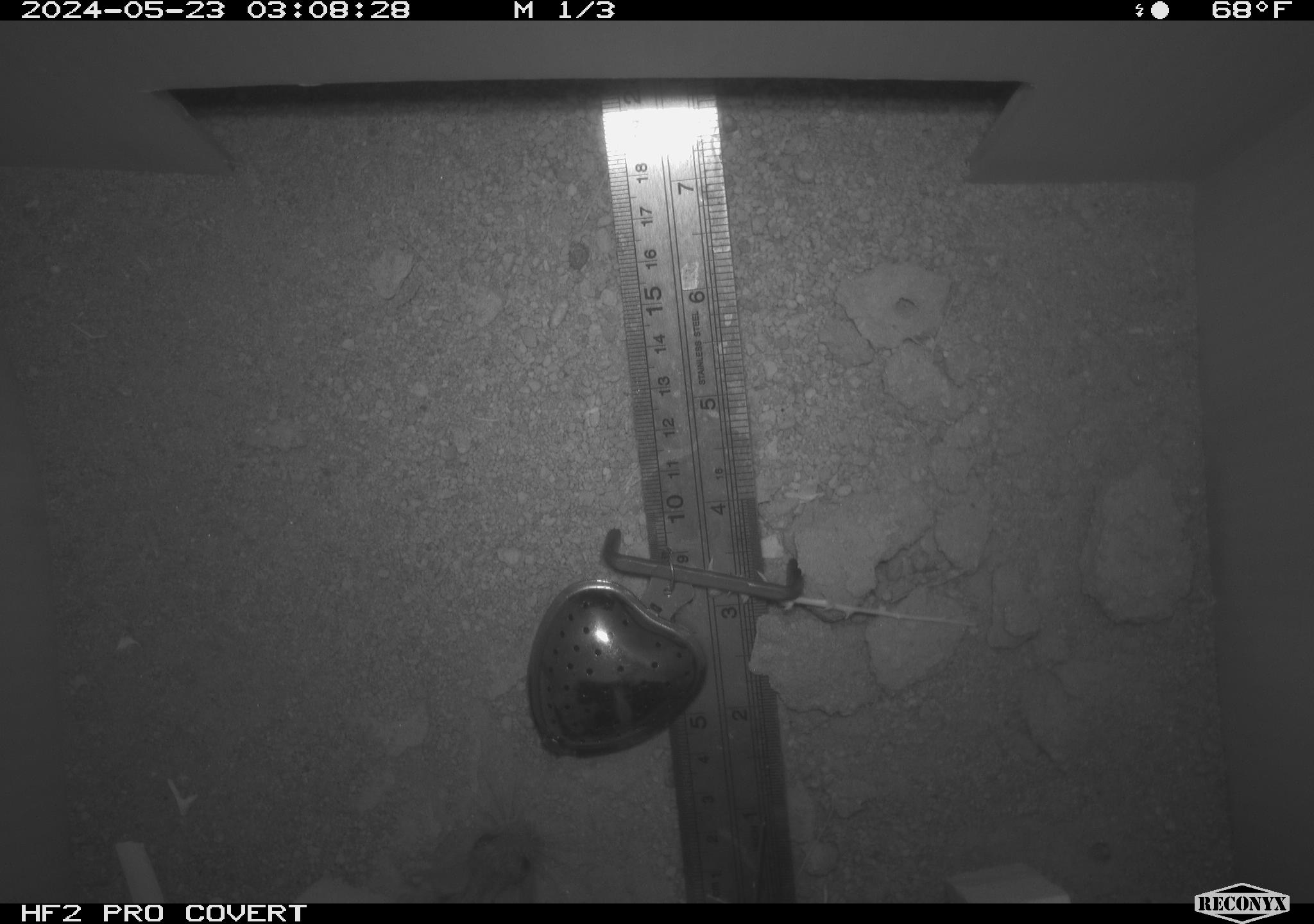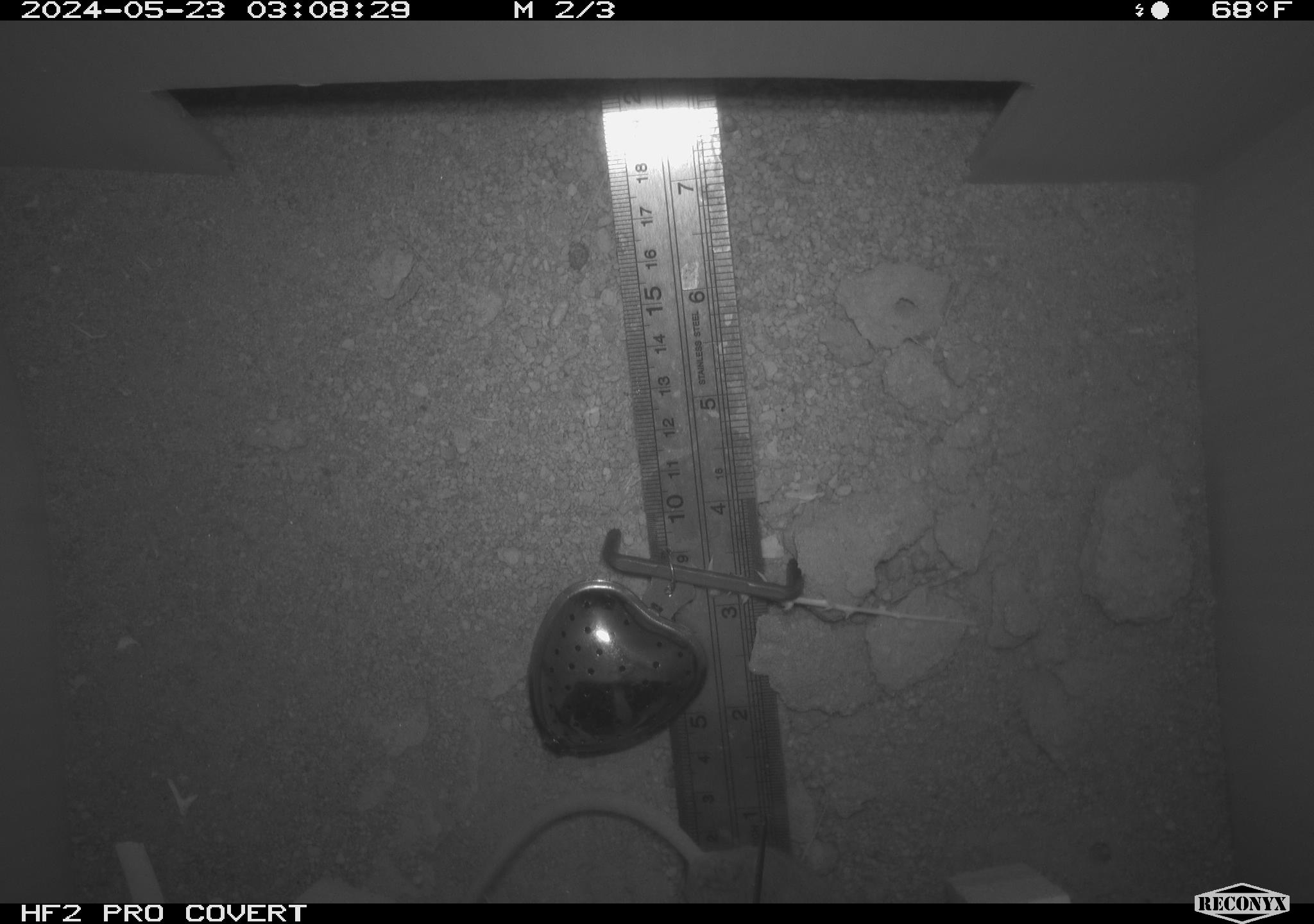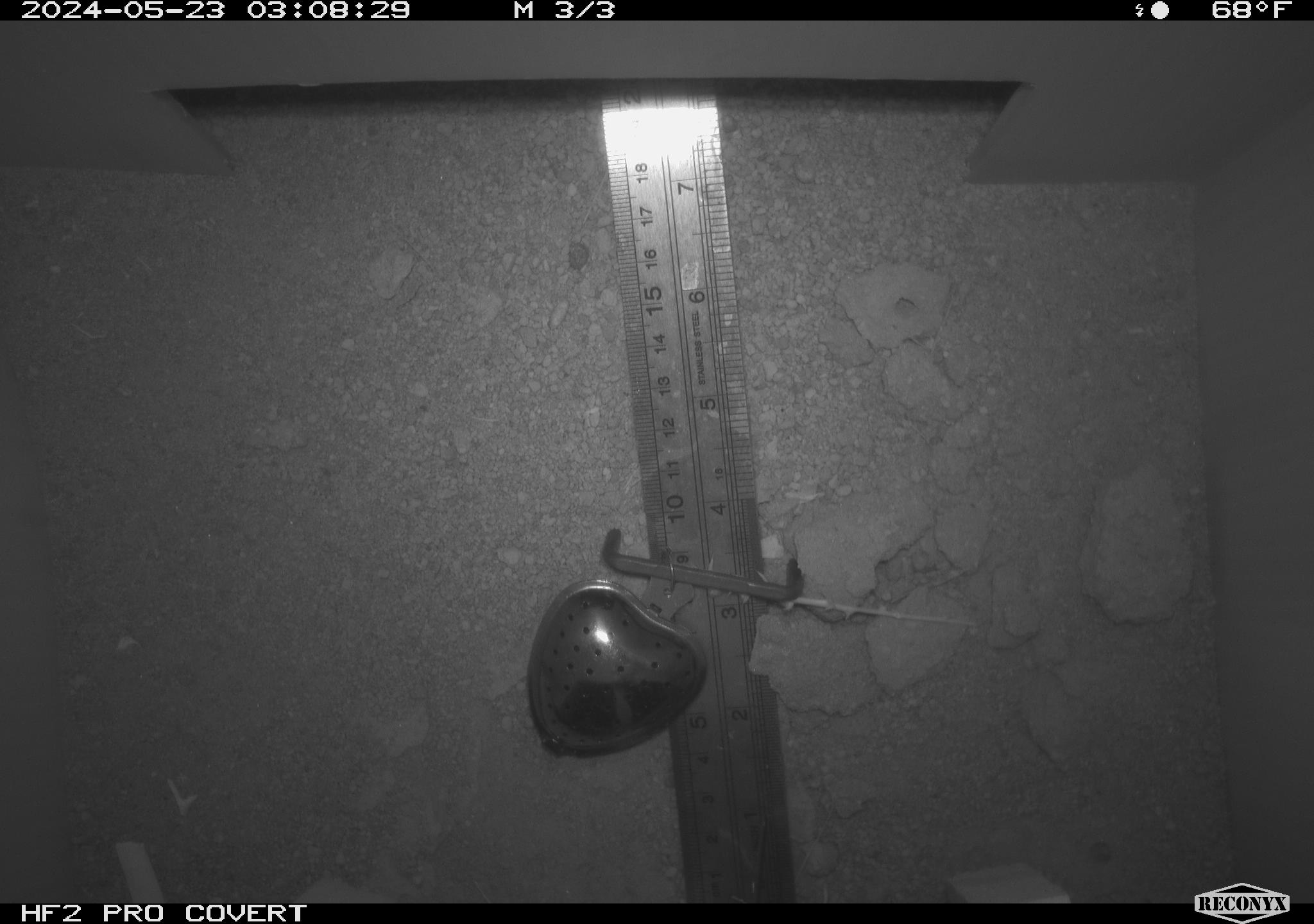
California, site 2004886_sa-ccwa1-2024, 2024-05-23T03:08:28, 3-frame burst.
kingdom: Animalia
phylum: Chordata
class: Mammalia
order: Rodentia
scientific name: Rodentia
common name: mouse species